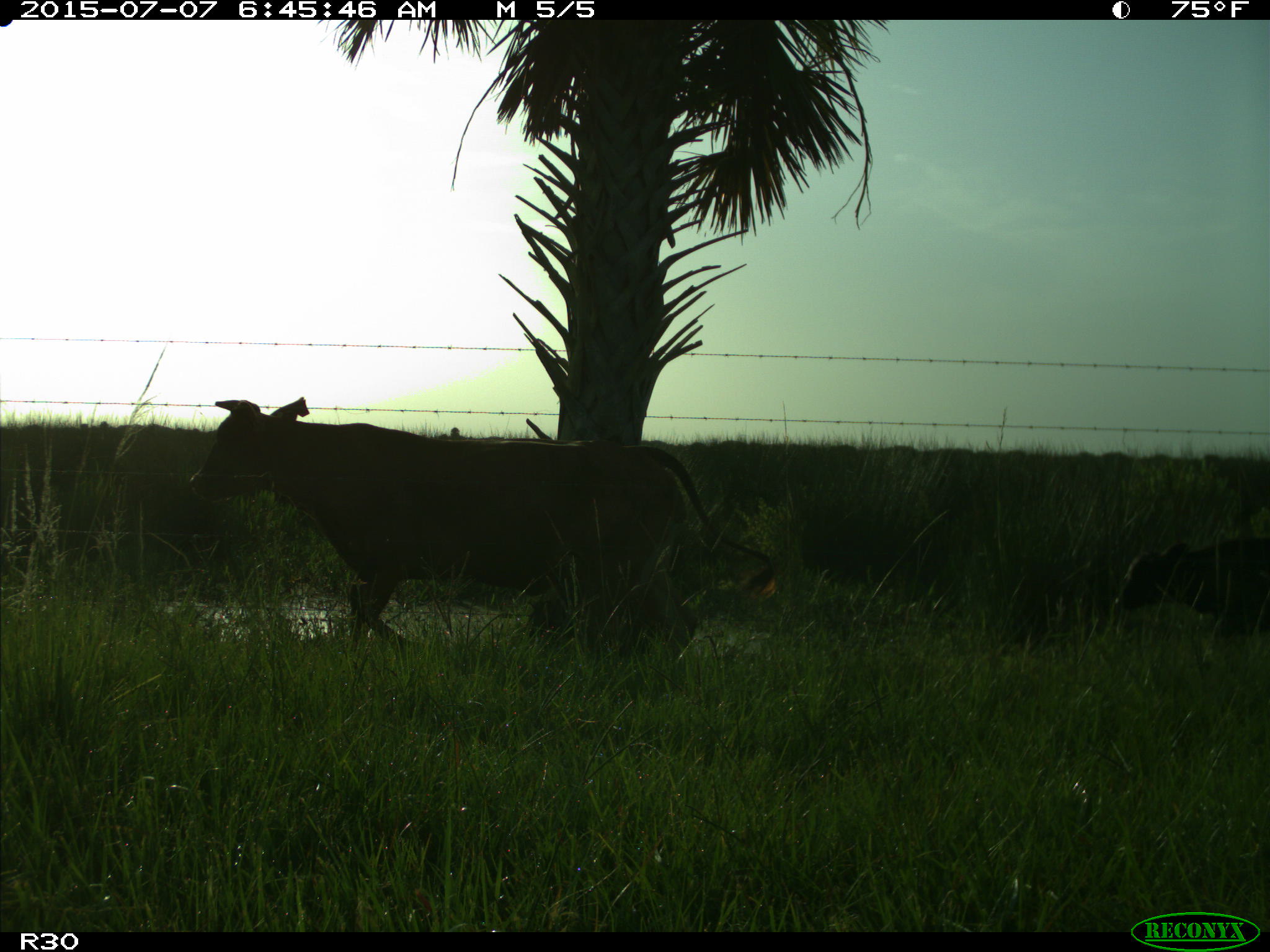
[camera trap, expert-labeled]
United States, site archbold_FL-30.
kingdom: Animalia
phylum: Chordata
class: Mammalia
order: Artiodactyla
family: Bovidae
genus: Bos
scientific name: Bos taurus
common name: domestic cow